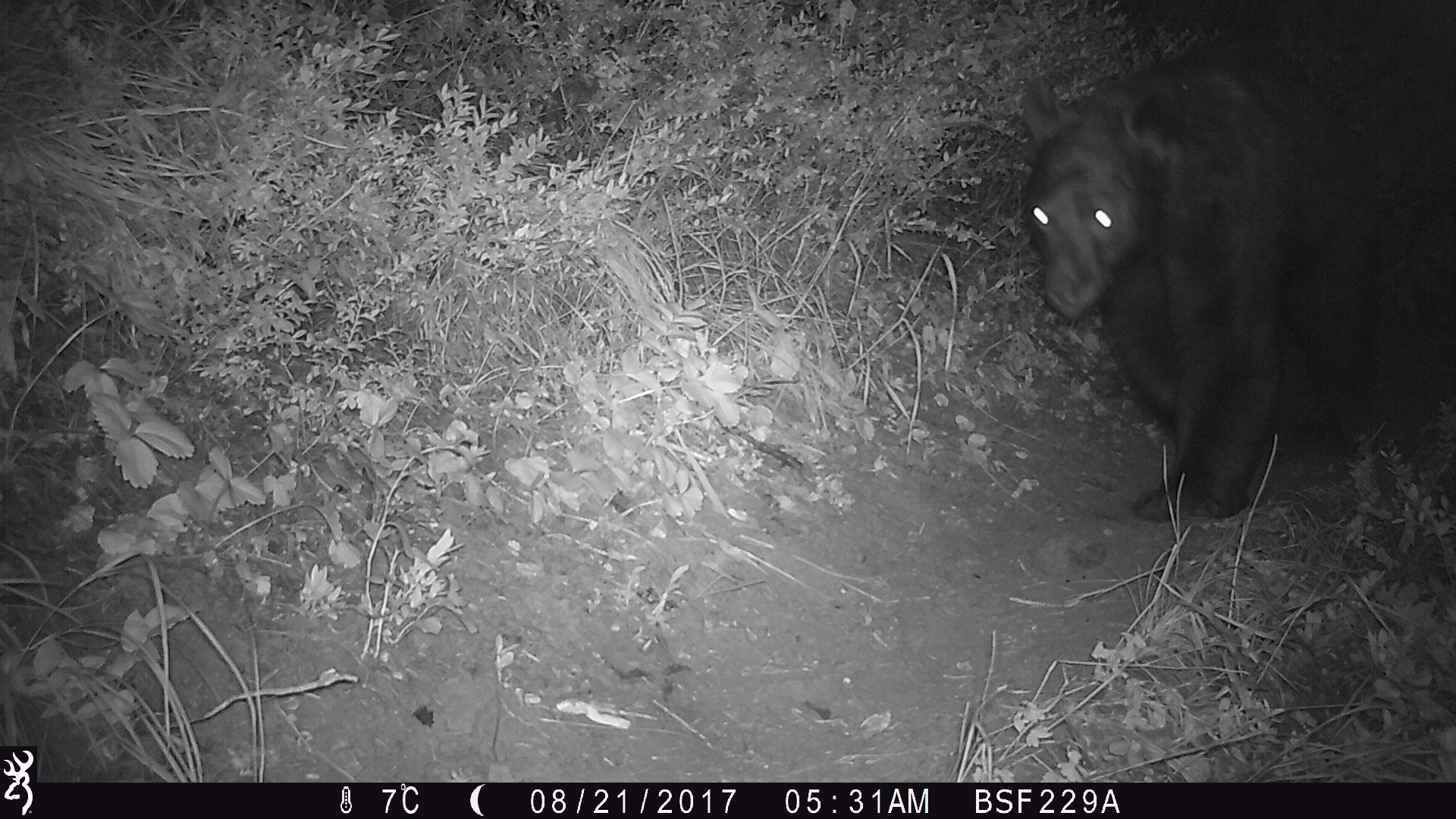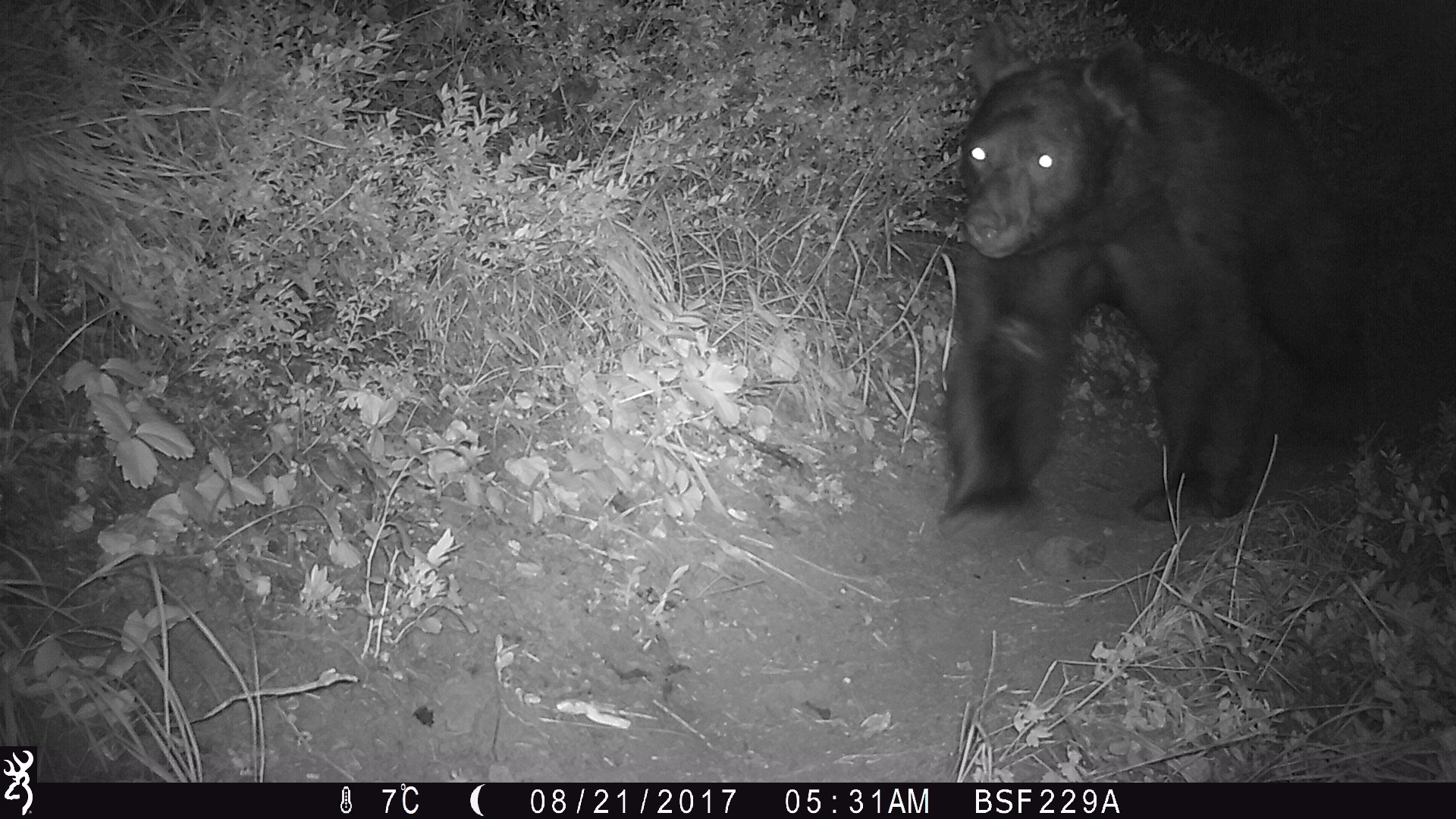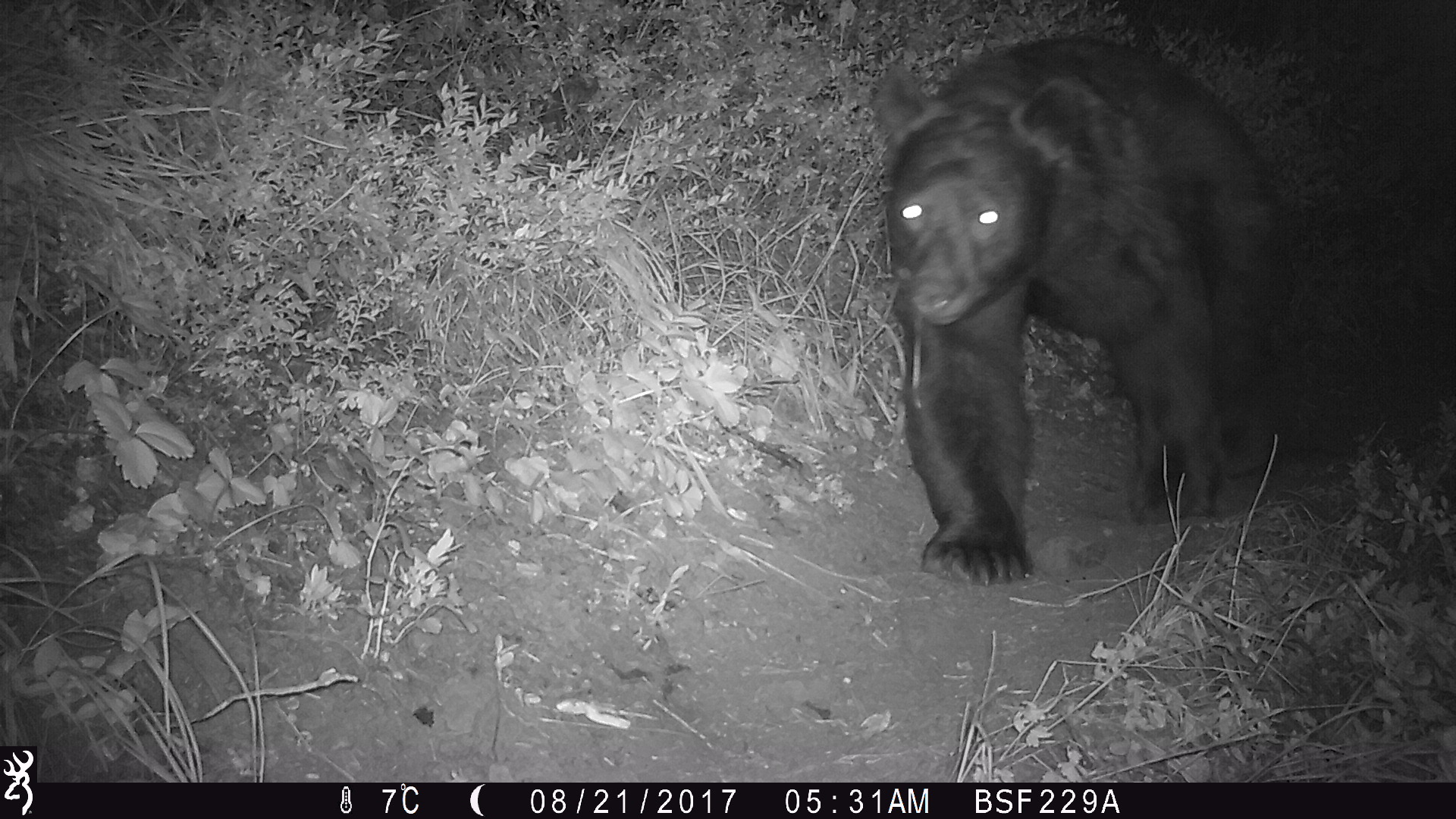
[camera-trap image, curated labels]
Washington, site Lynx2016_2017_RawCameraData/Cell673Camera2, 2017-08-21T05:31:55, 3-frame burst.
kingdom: Animalia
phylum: Chordata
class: Mammalia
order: Carnivora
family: Ursidae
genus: Ursus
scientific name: Ursus americanus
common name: american black bear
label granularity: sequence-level